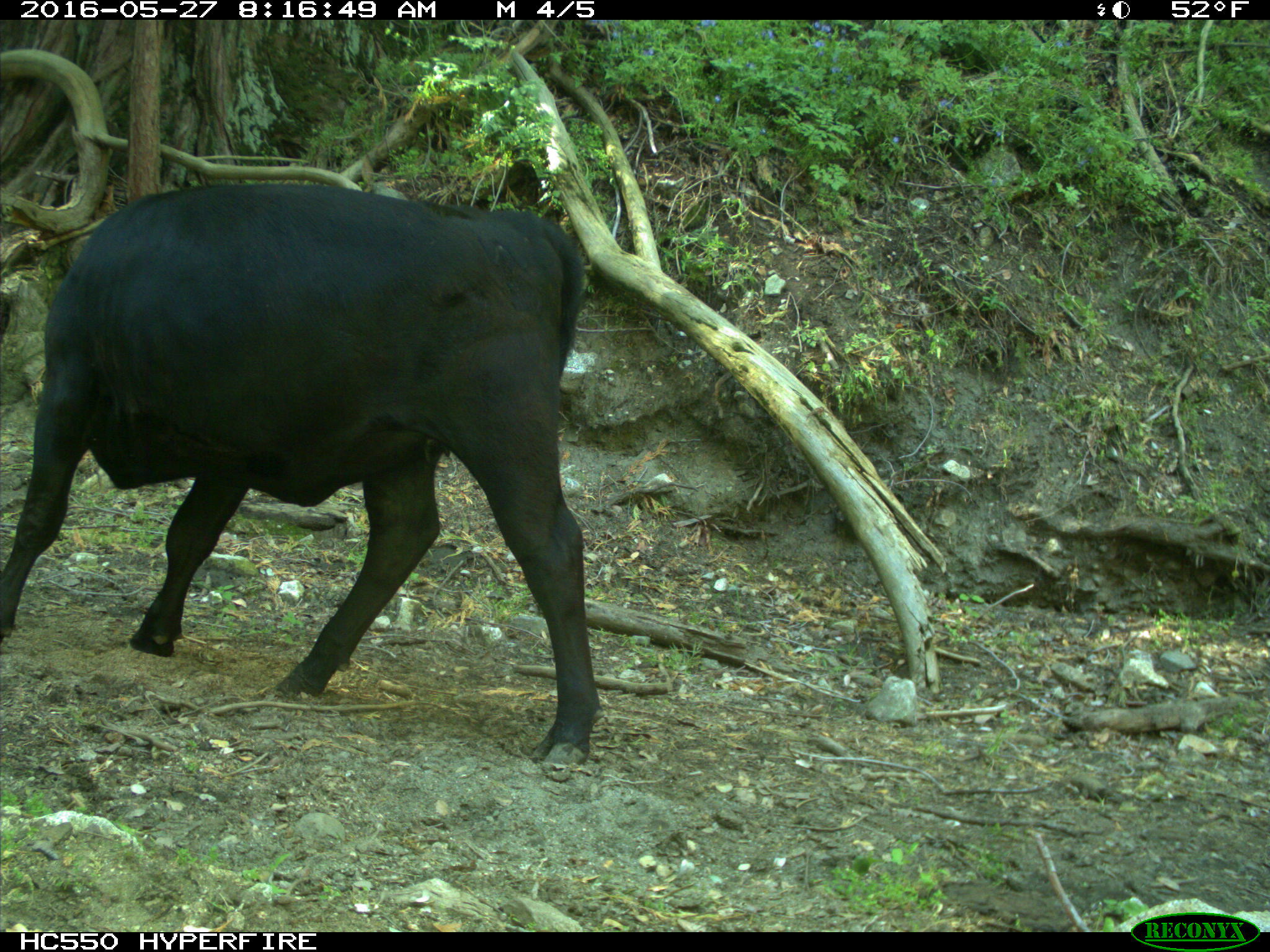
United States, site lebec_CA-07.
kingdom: Animalia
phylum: Chordata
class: Mammalia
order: Artiodactyla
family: Bovidae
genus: Bos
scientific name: Bos taurus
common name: domestic cow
Bos taurus (domestic cow).